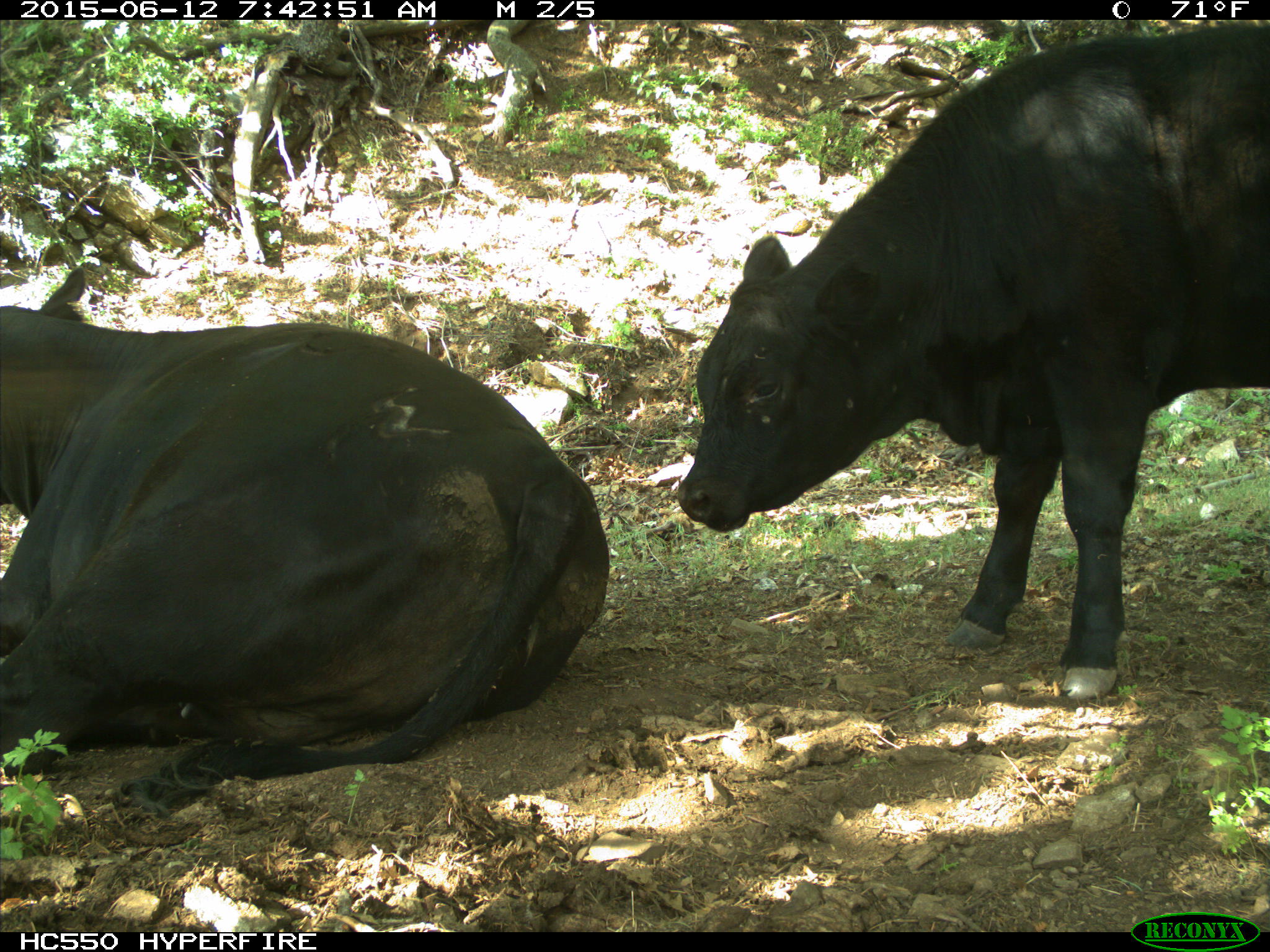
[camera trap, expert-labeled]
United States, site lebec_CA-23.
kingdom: Animalia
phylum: Chordata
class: Mammalia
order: Artiodactyla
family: Bovidae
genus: Bos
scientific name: Bos taurus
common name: domestic cow